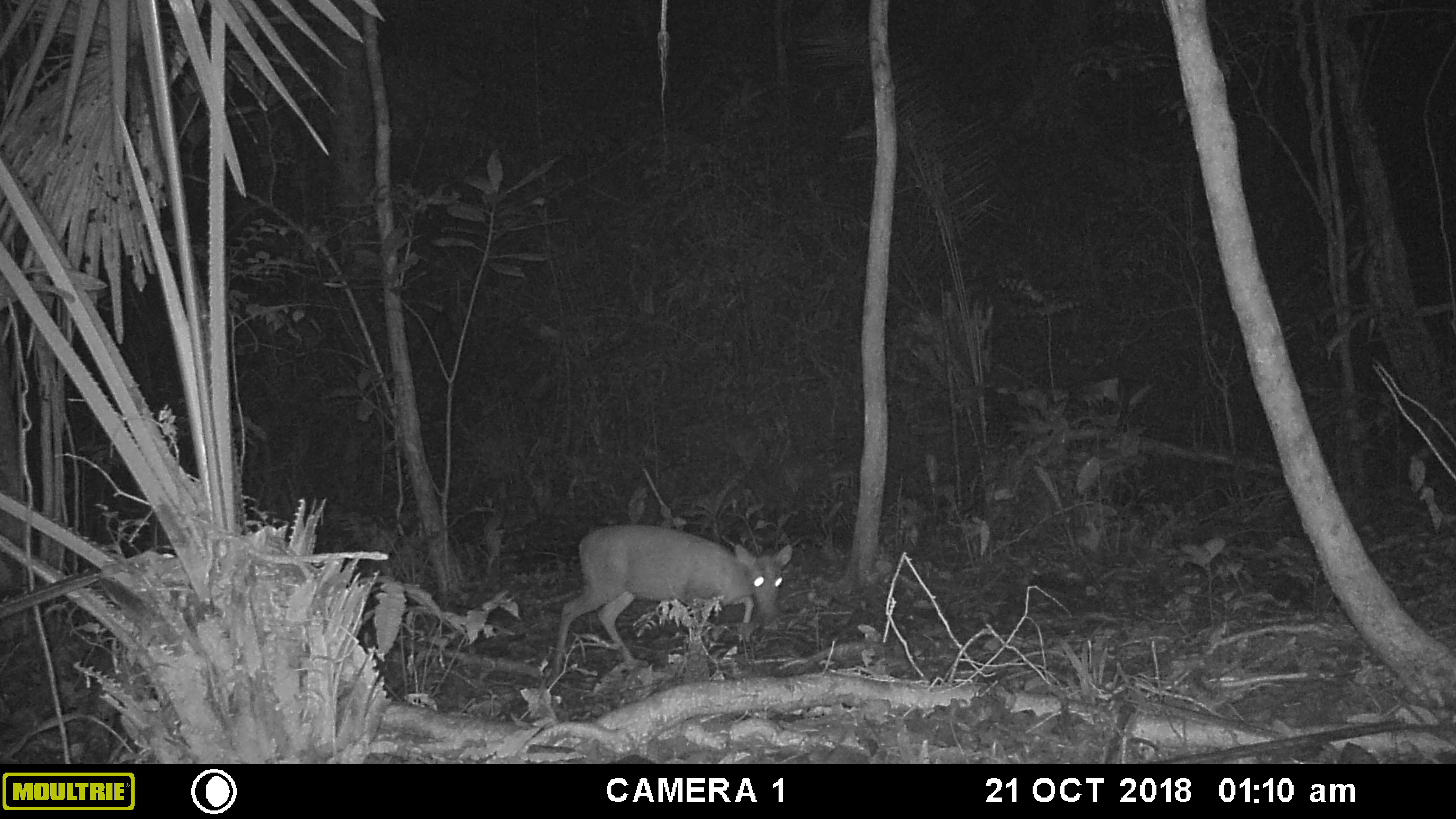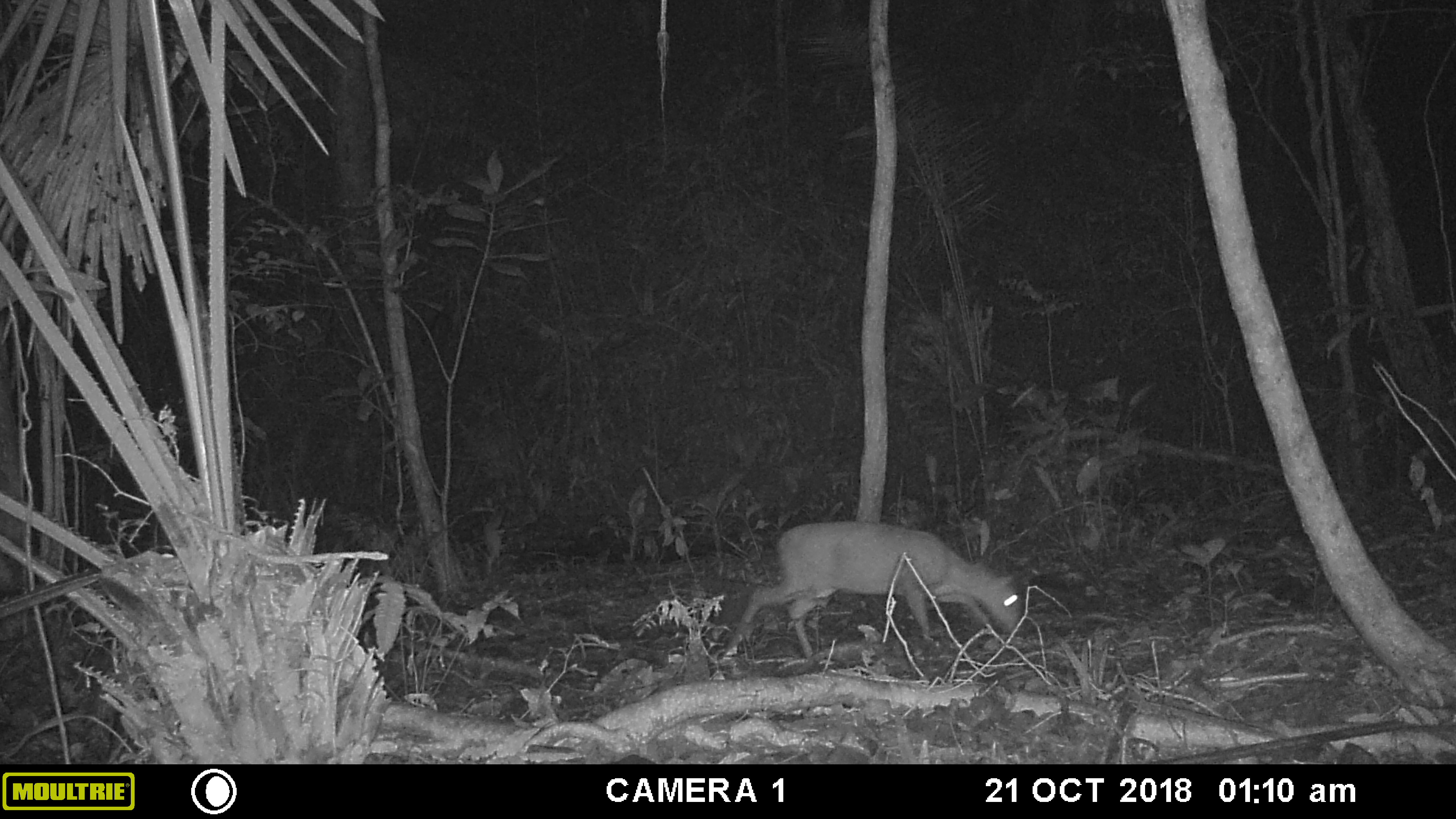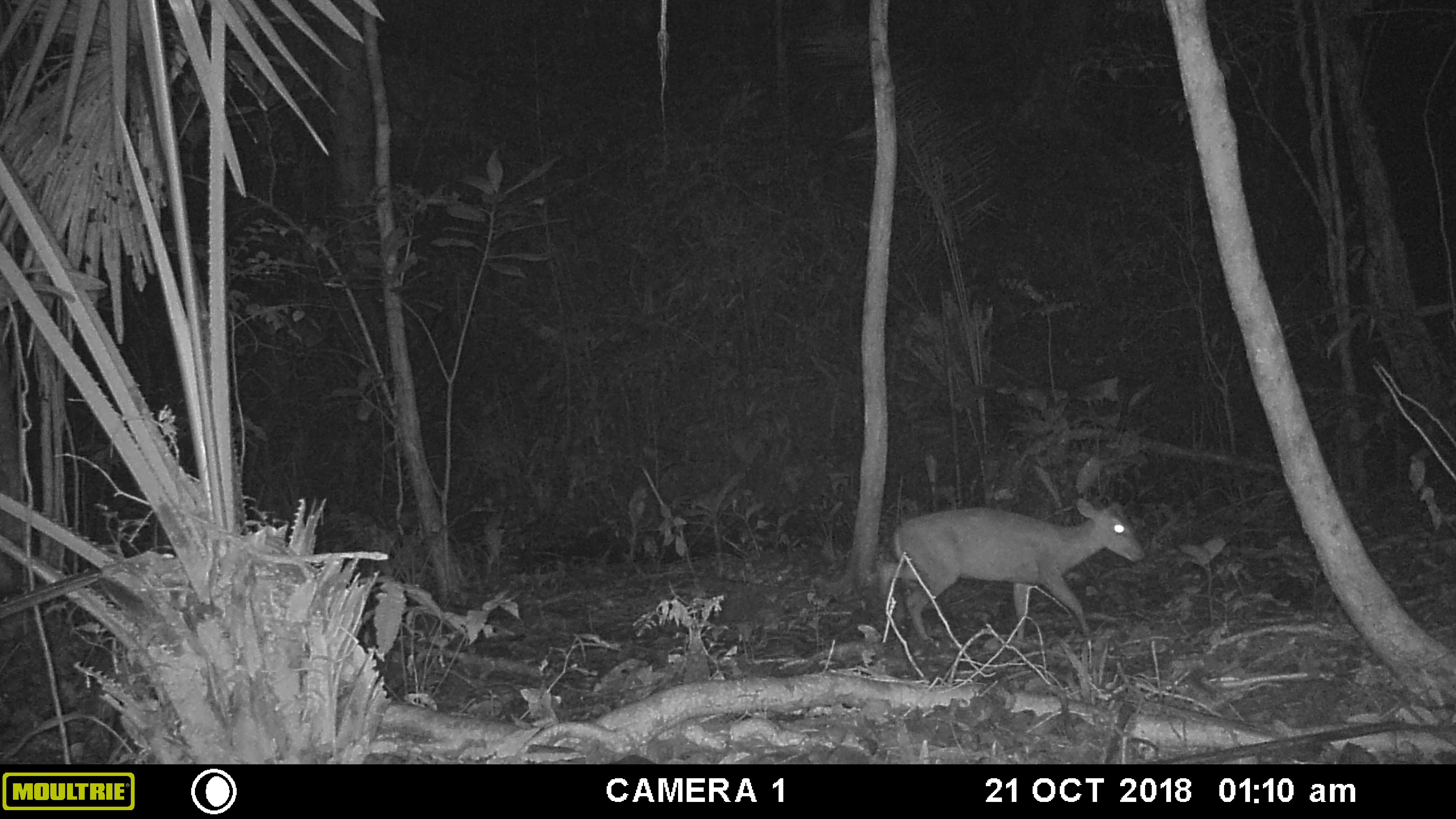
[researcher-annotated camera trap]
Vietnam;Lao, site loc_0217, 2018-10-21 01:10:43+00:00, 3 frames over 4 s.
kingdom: Animalia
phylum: Chordata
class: Mammalia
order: Artiodactyla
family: Cervidae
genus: Muntiacus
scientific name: Muntiacus rooseveltorum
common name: roosevelt's muntjac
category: roosevelts muntjac group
Roosevelts muntjac group (roosevelt's muntjac) (Muntiacus rooseveltorum). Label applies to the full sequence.